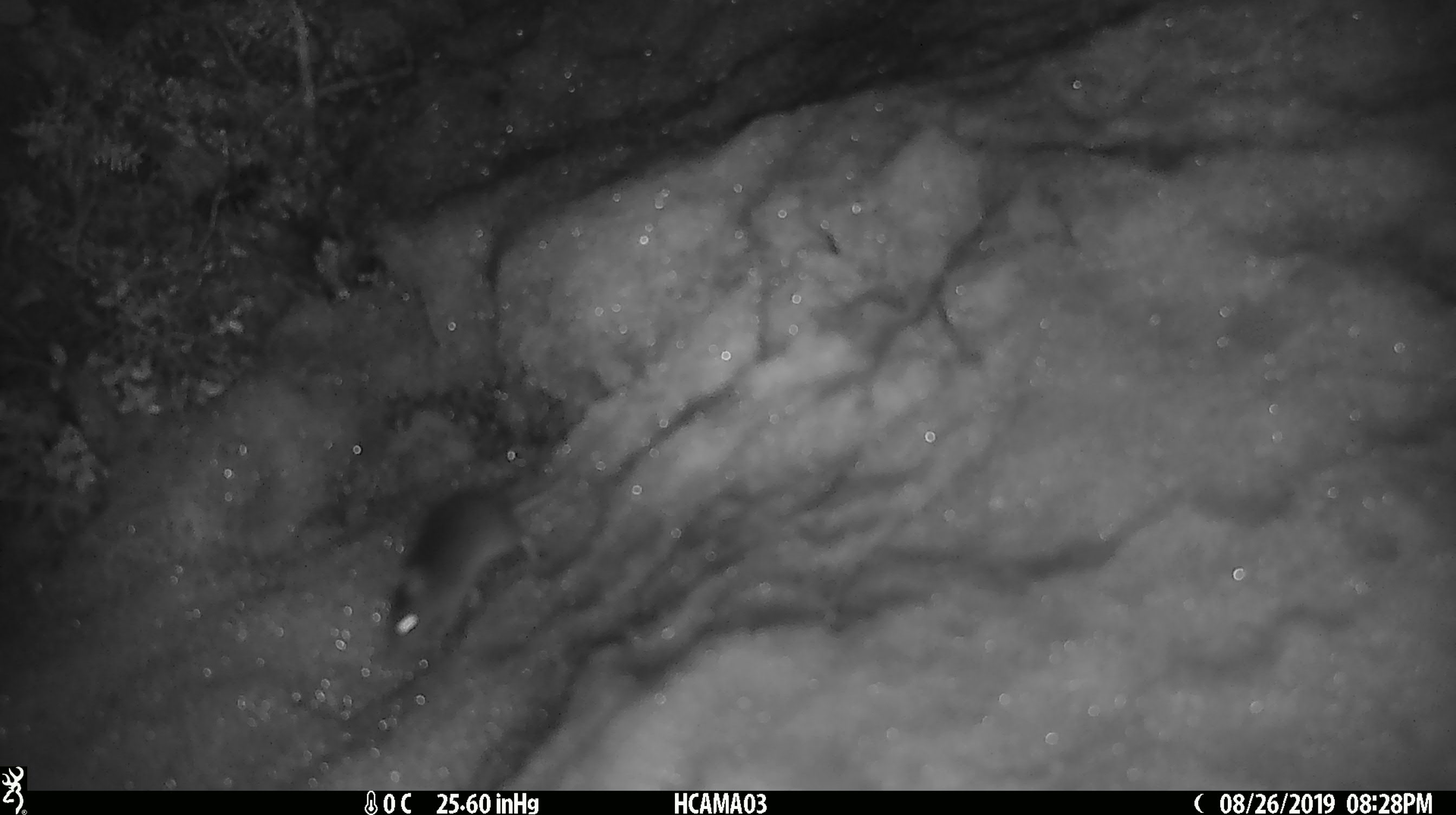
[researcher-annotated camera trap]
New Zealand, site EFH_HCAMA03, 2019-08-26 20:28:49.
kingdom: Animalia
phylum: Chordata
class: Mammalia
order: Rodentia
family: Muridae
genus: Mus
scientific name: Mus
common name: mouse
Mouse (Mus).